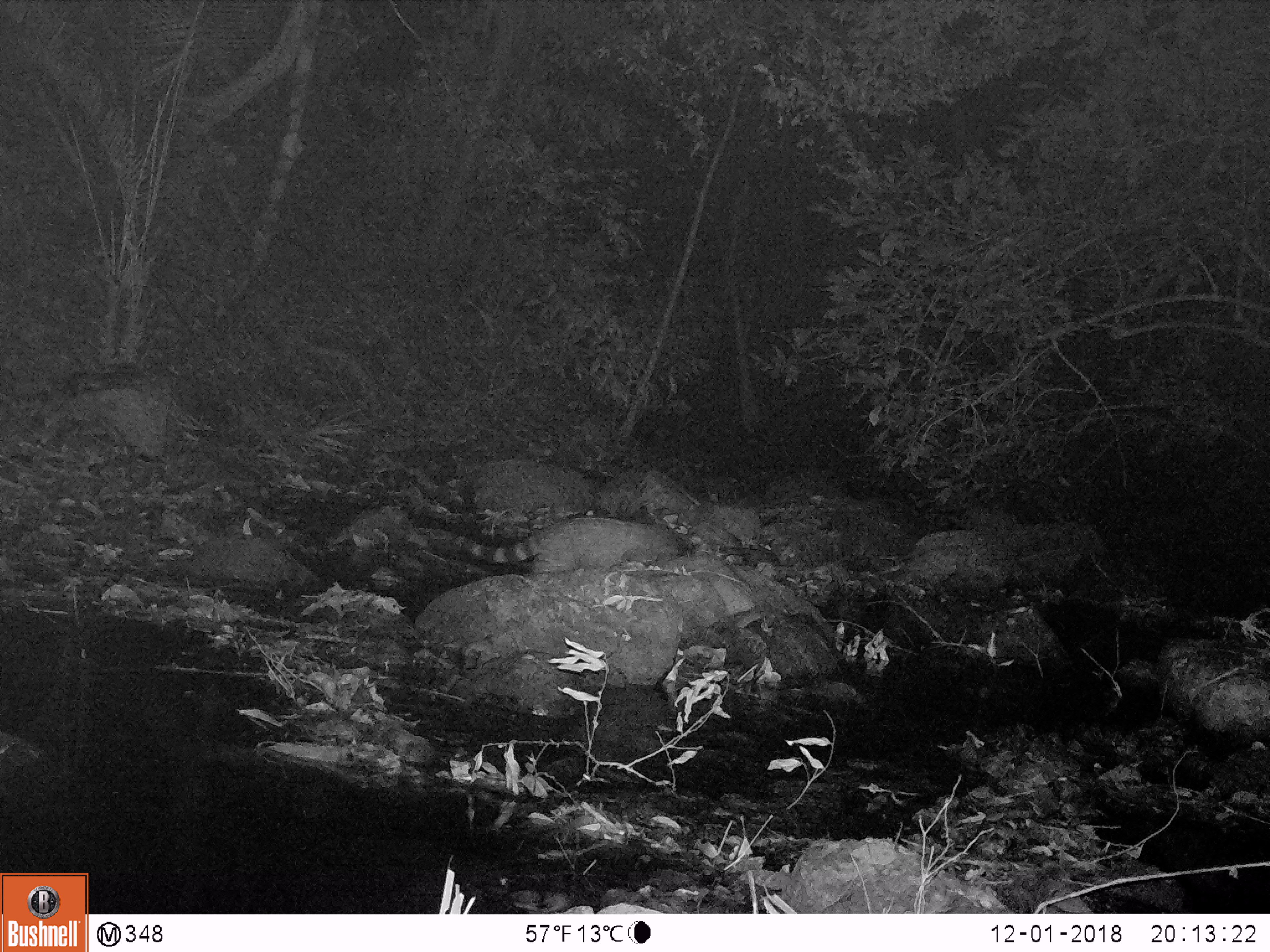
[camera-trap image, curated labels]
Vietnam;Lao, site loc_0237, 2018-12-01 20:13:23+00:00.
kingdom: Animalia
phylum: Chordata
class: Mammalia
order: Carnivora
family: Viverridae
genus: Viverra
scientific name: Viverra zibetha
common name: large indian civet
Large indian civet (Viverra zibetha). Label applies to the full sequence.